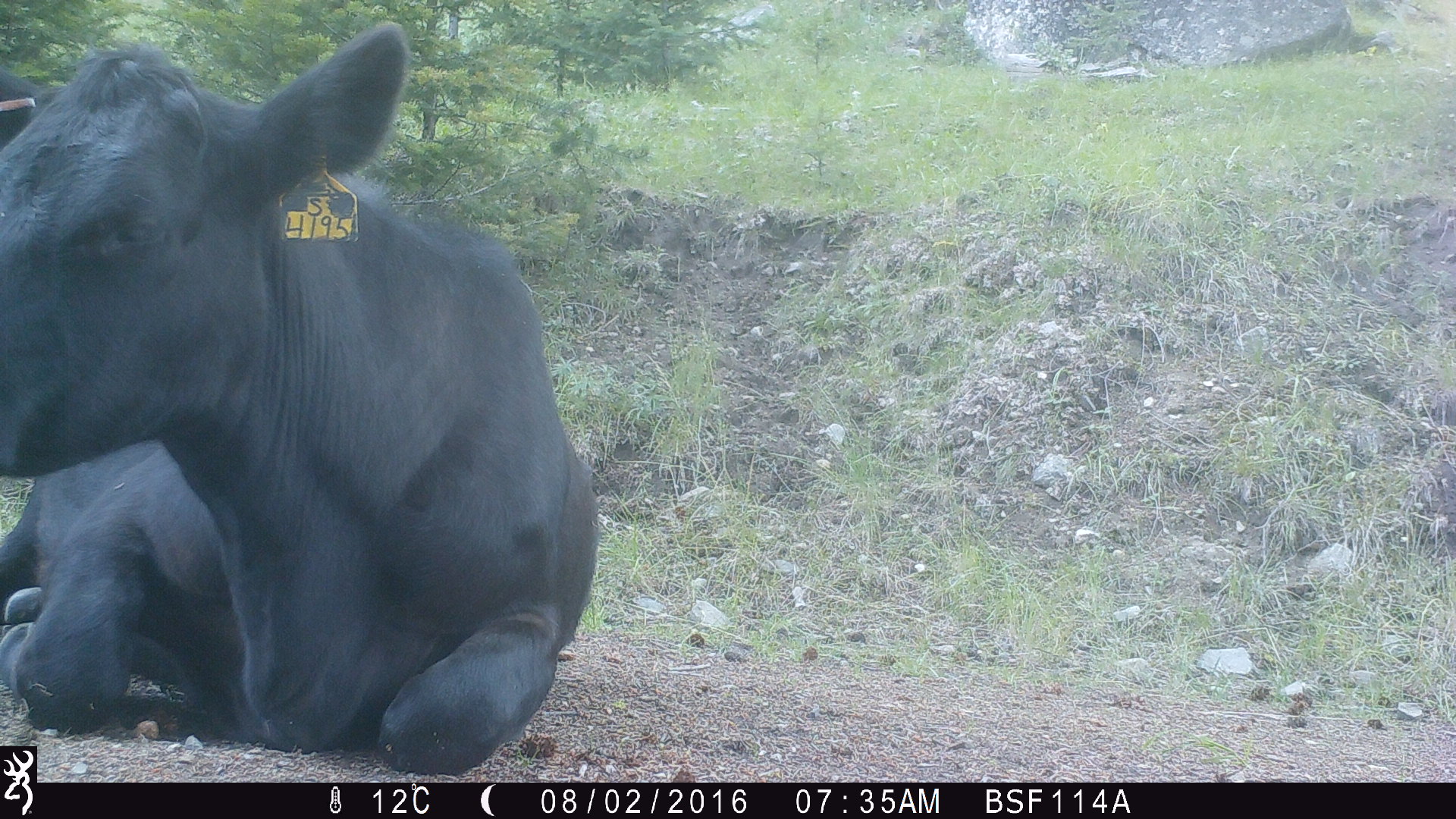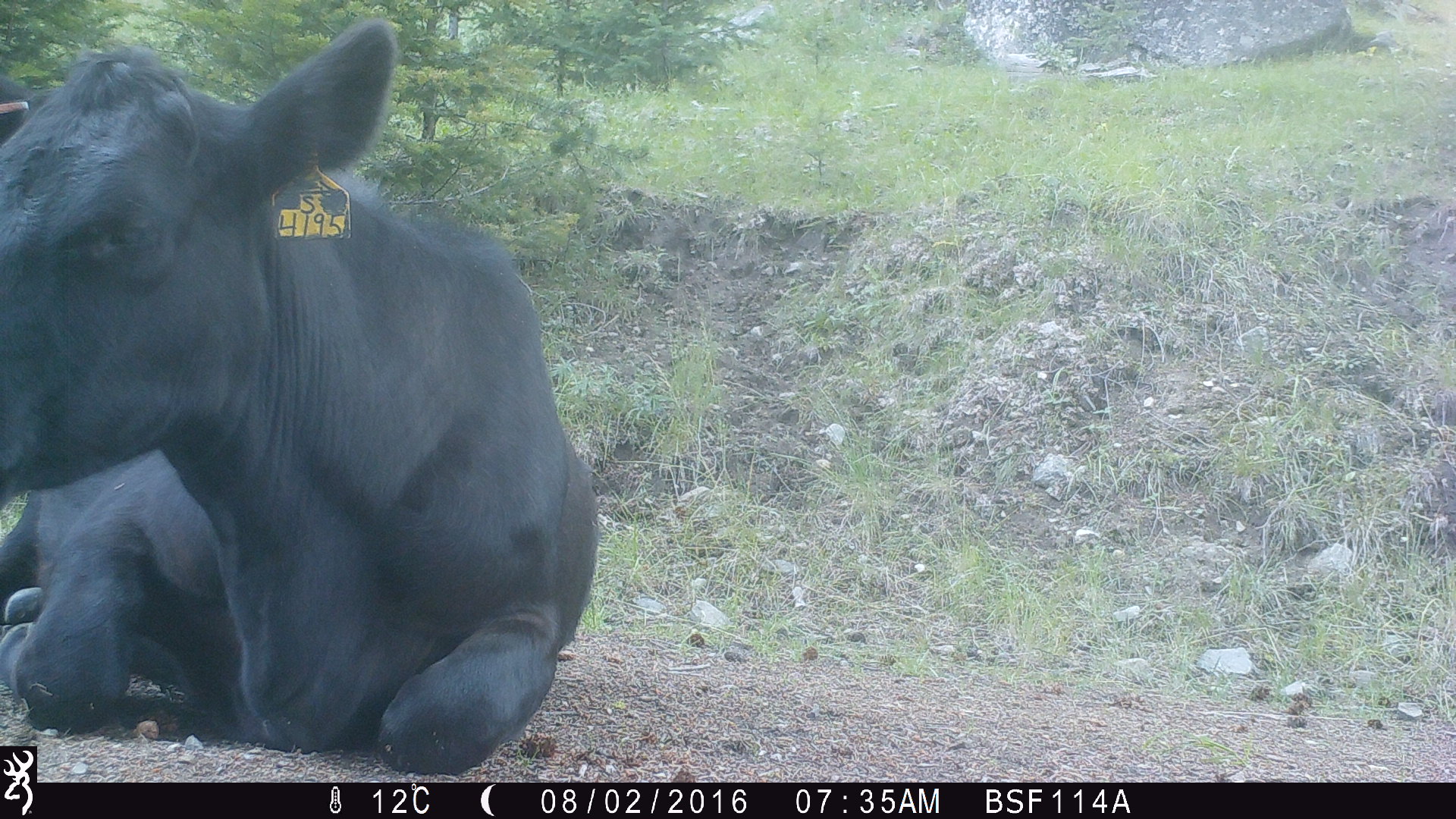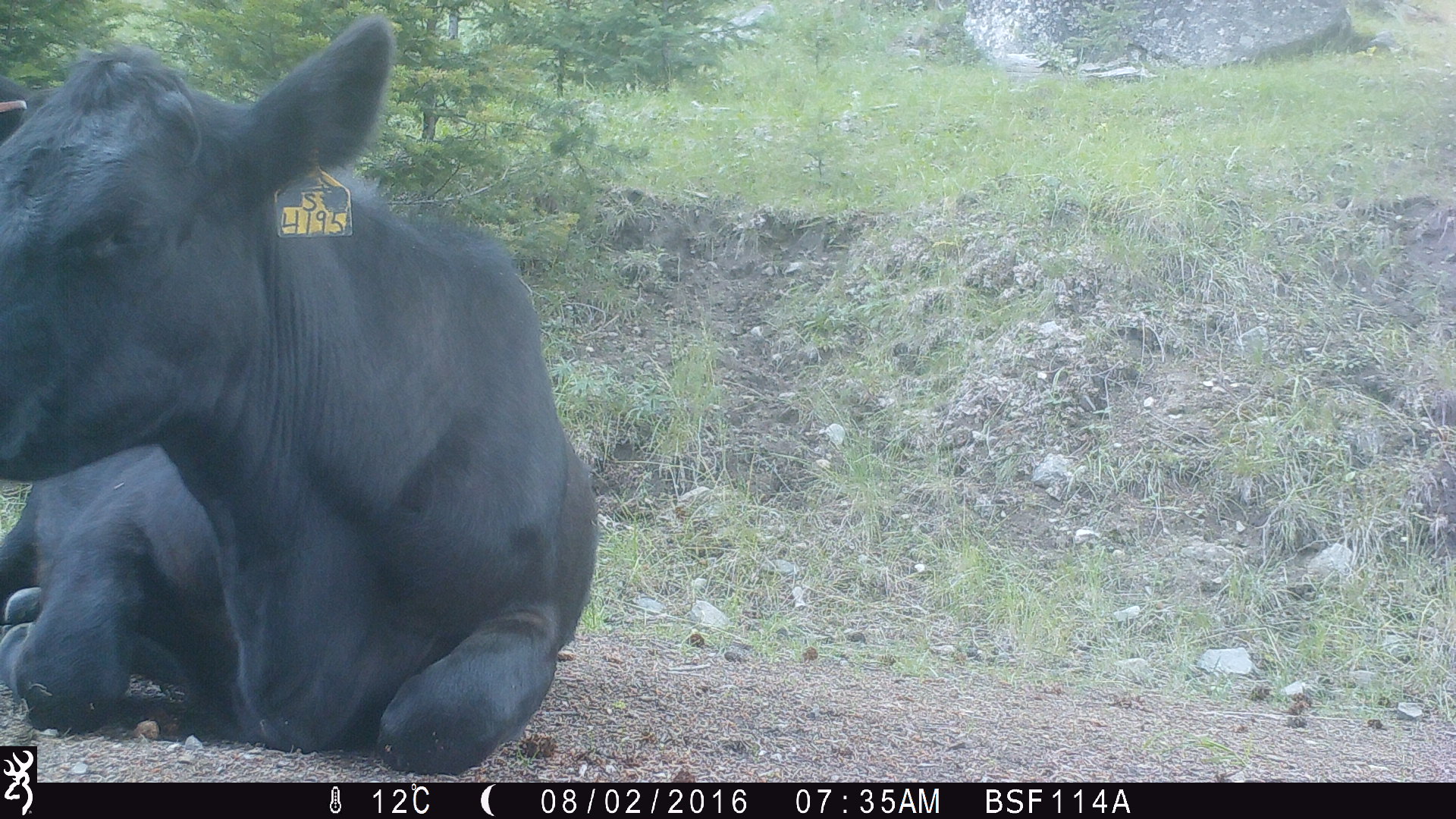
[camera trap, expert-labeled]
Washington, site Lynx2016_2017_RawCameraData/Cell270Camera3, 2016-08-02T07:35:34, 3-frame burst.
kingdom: Animalia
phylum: Chordata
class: Mammalia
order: Artiodactyla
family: Bovidae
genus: Bos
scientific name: Bos taurus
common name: domestic cattle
Domestic cattle (Bos taurus). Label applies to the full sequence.